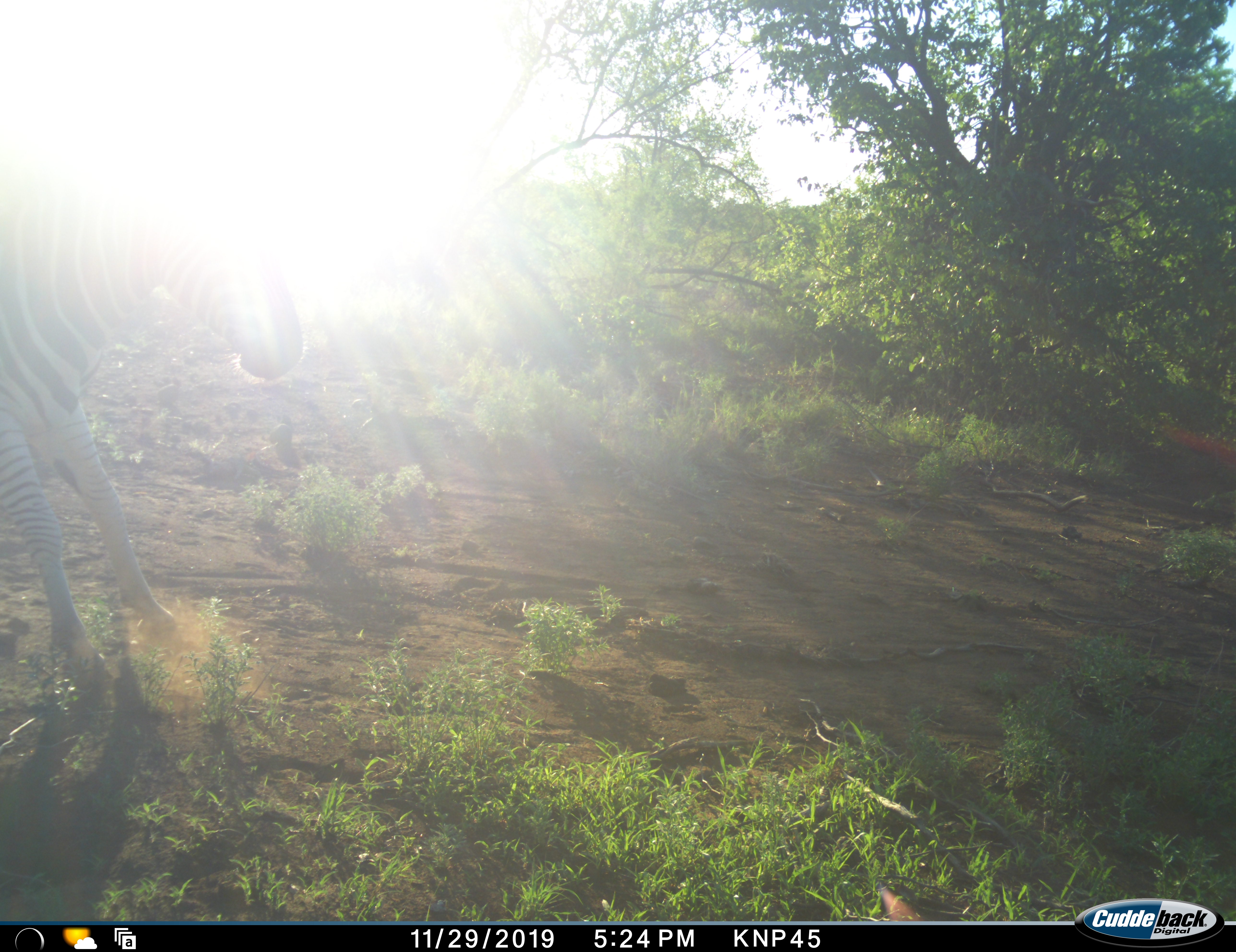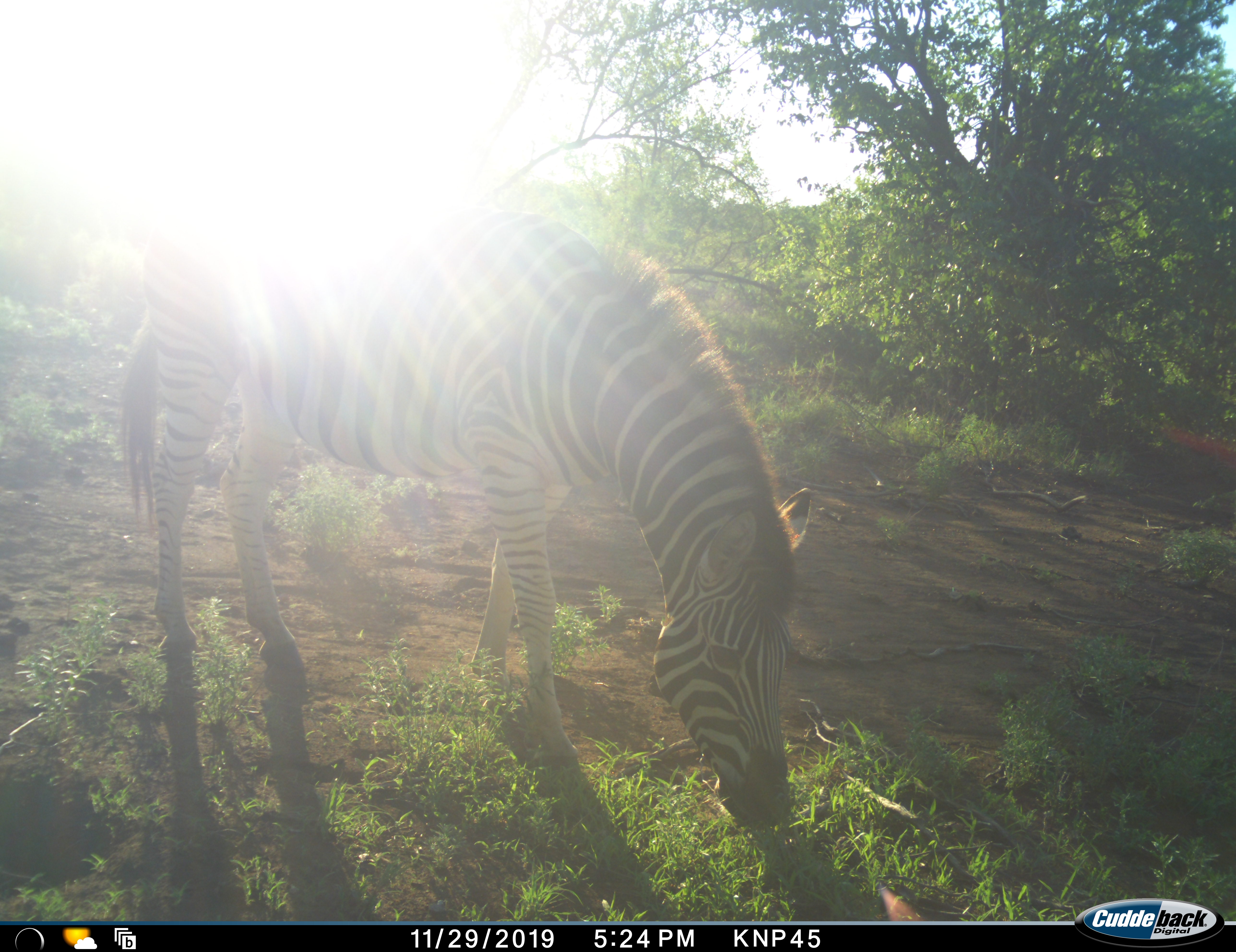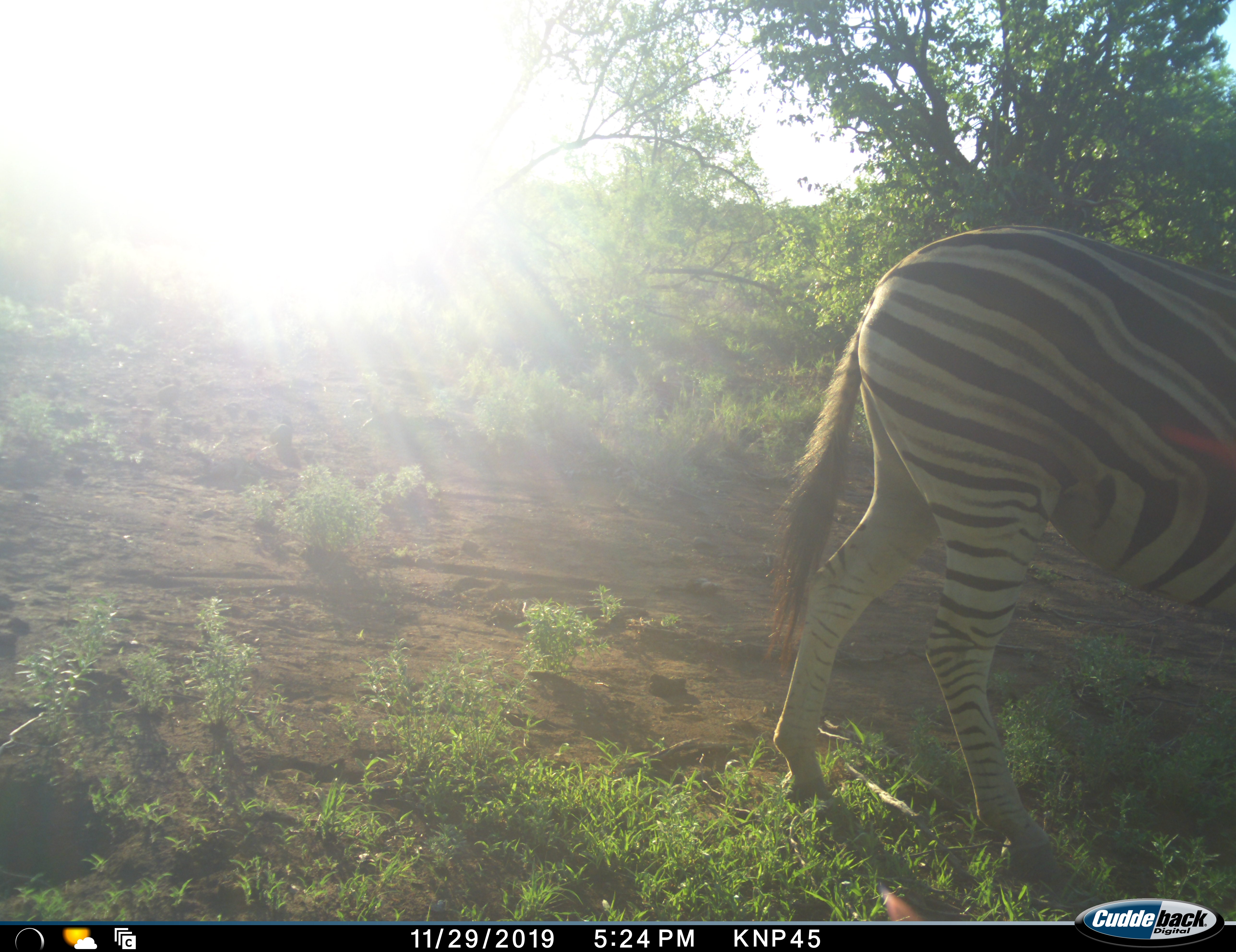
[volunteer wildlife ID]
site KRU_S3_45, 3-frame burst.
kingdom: Animalia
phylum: Chordata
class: Mammalia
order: Perissodactyla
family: Equidae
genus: Equus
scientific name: Equus quagga burchellii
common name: burchell's zebra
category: zebraburchells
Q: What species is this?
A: Zebraburchells (burchell's zebra) (Equus quagga burchellii).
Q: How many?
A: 1.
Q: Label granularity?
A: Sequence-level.